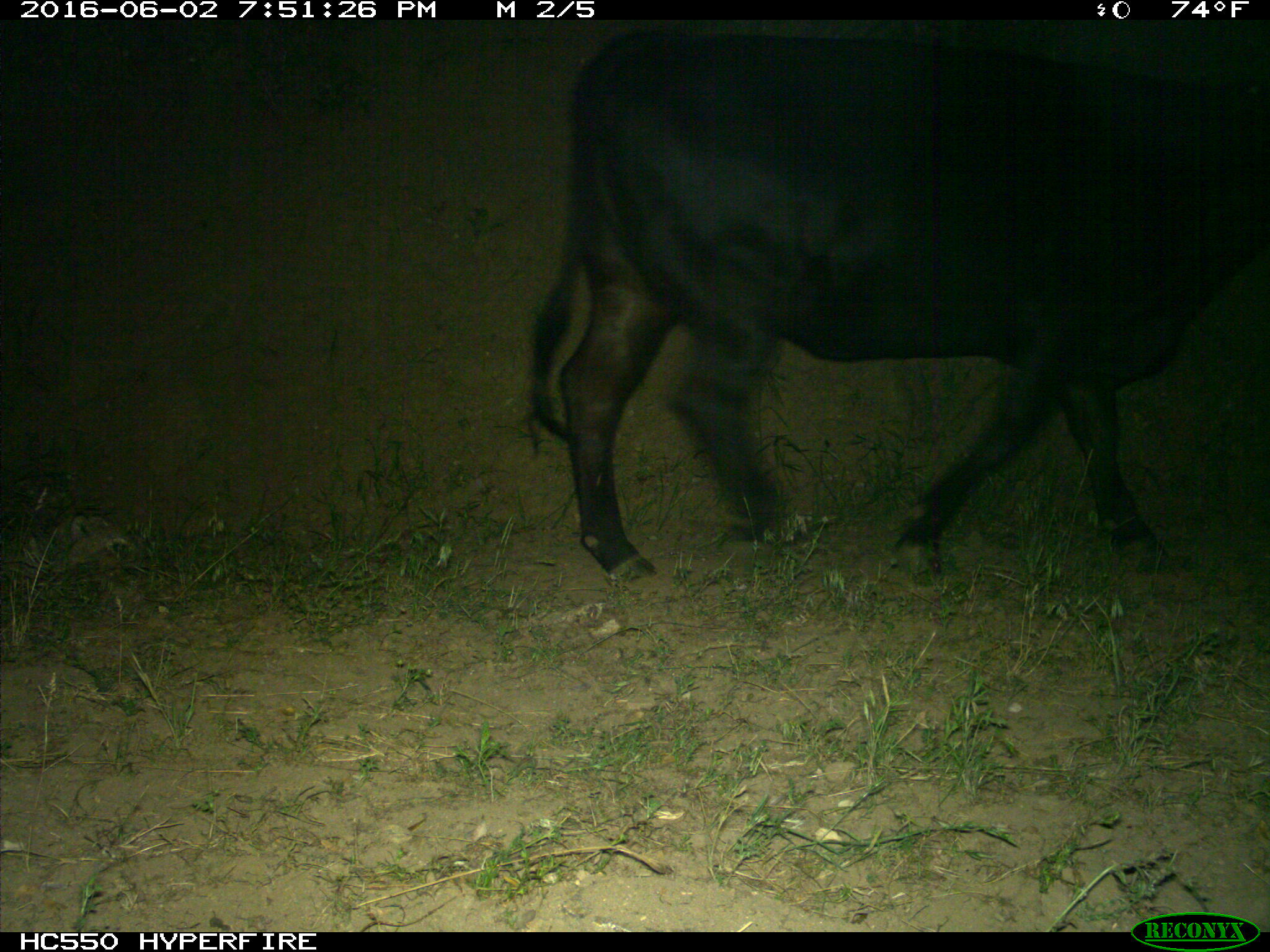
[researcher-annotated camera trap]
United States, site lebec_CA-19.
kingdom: Animalia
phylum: Chordata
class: Mammalia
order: Artiodactyla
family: Bovidae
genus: Bos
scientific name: Bos taurus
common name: domestic cow